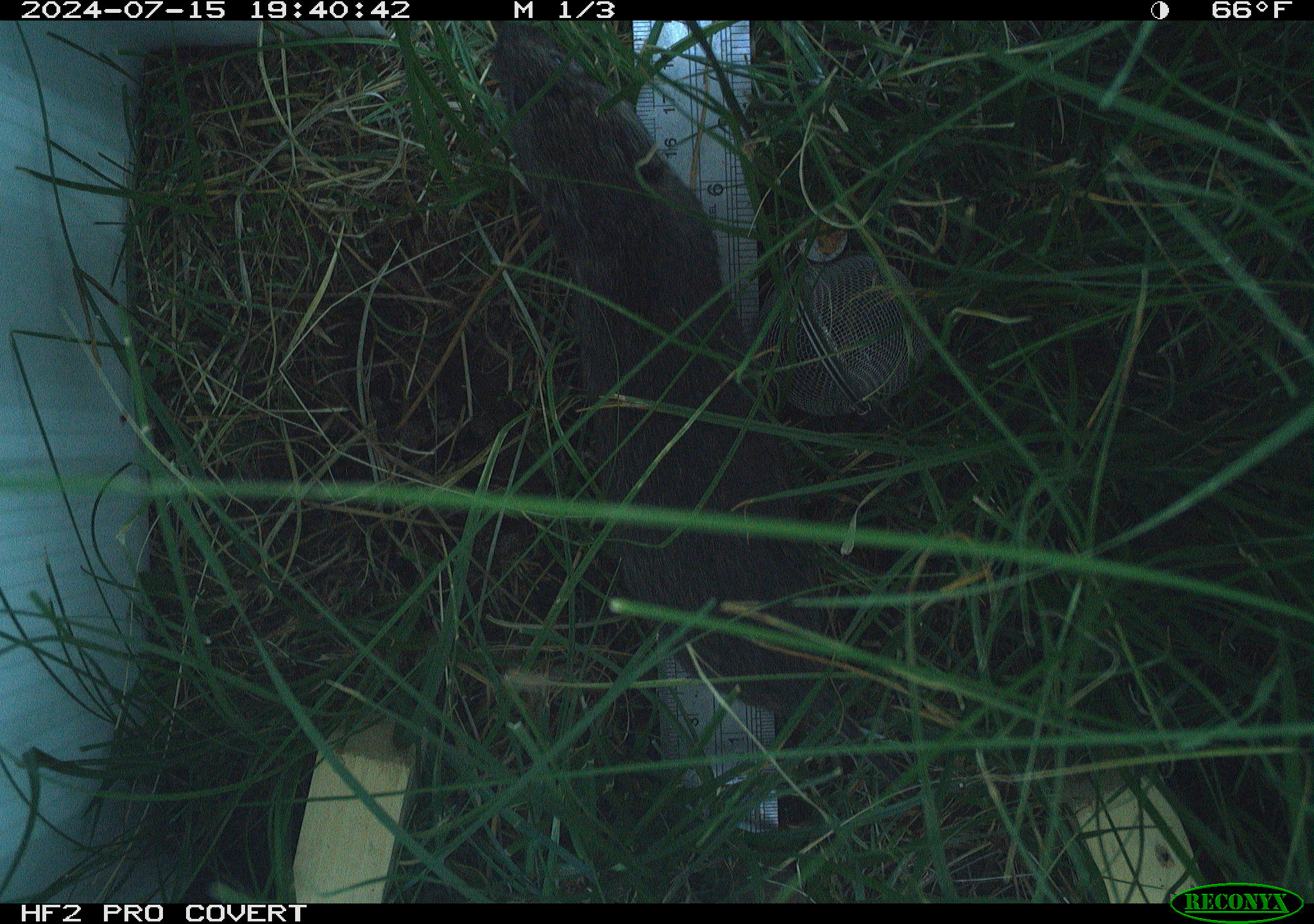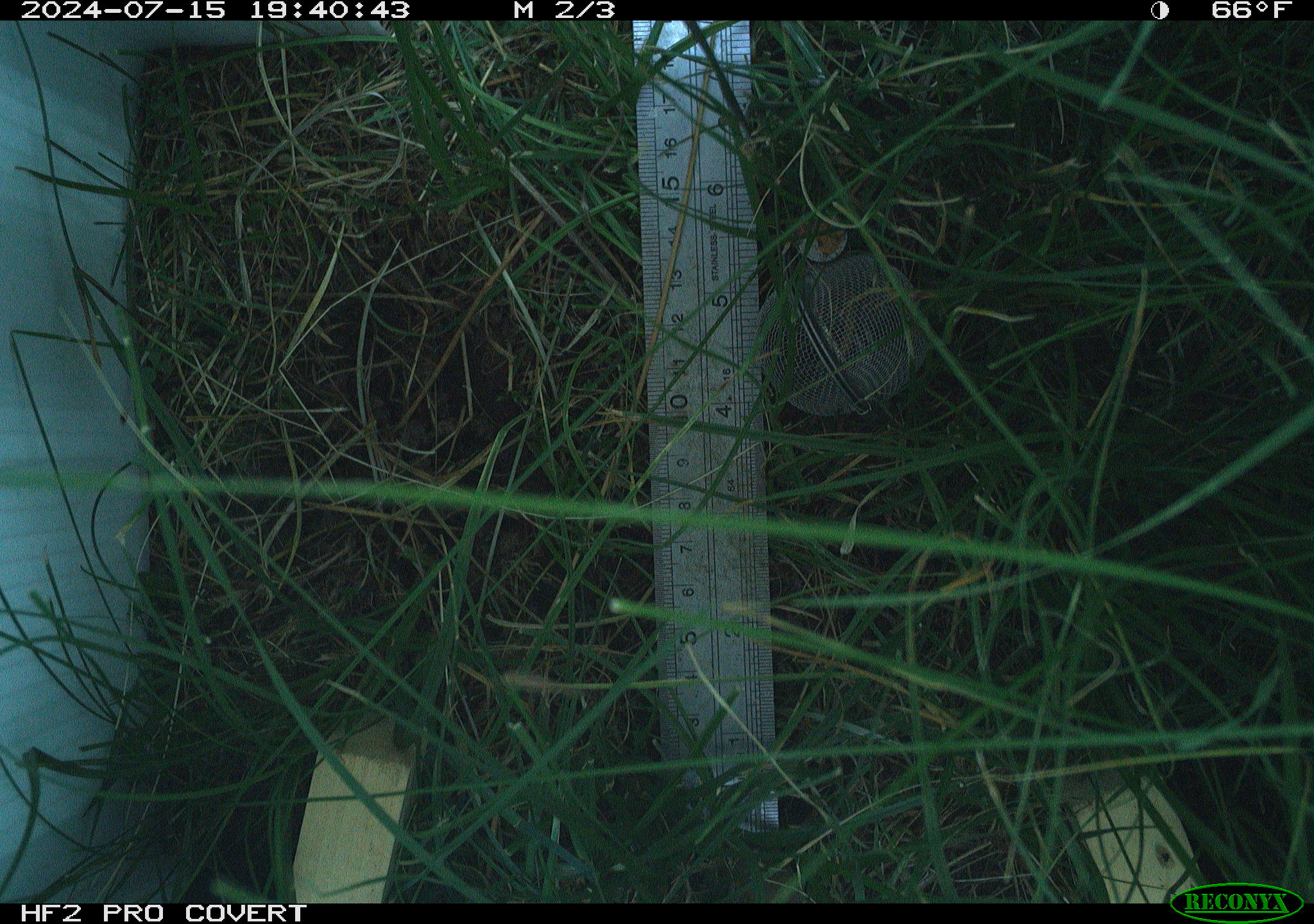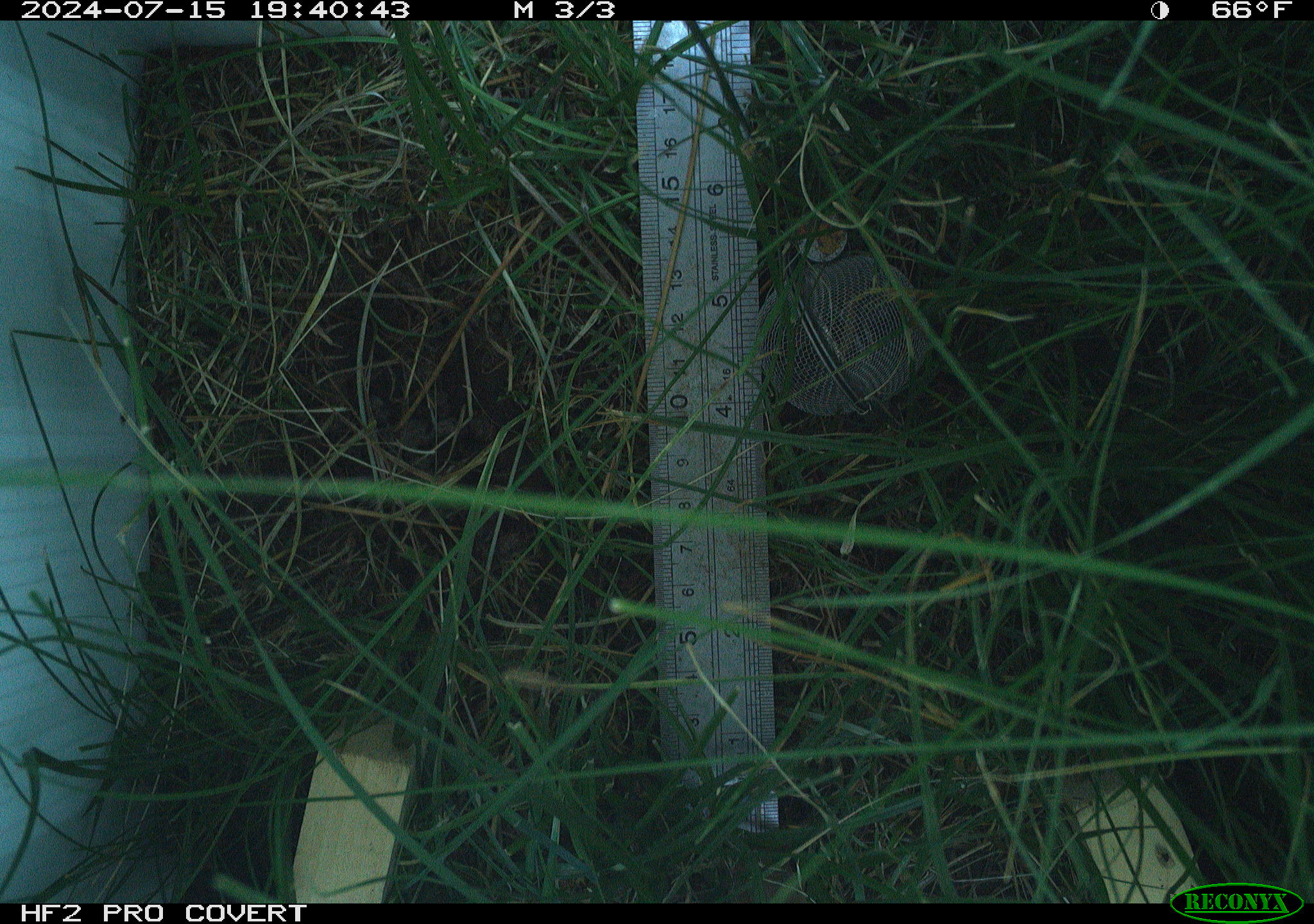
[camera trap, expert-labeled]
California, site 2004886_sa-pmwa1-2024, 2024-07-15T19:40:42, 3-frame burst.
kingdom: Animalia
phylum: Chordata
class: Mammalia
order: Rodentia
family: Cricetidae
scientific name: Arvicolinae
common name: voles, lemmings, and muskrats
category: arvicolinae subfamily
Arvicolinae subfamily (voles, lemmings, and muskrats) (Arvicolinae).